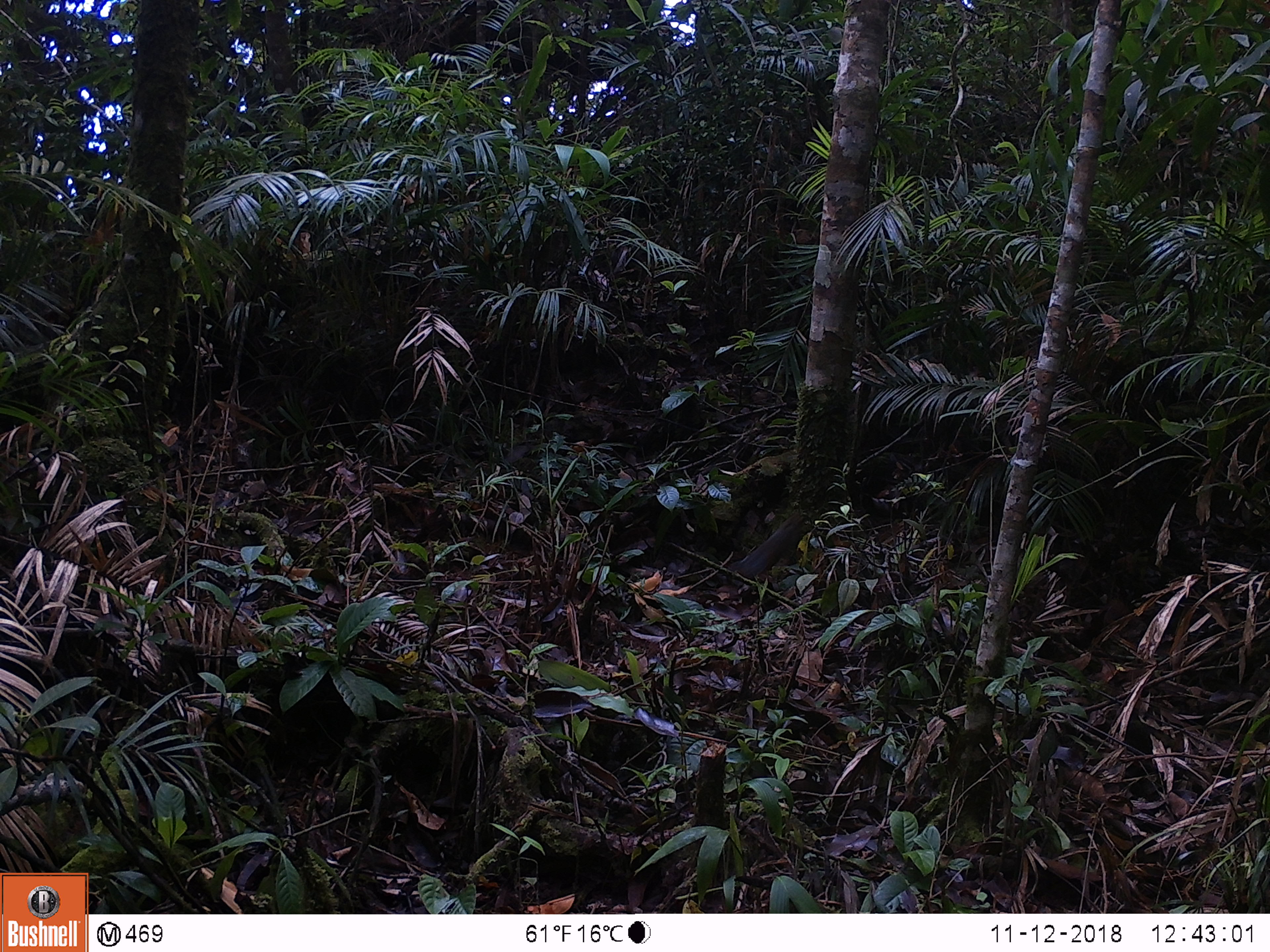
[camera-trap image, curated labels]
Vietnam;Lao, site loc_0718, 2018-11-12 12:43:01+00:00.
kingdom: Animalia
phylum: Chordata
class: Mammalia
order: Rodentia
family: Sciuridae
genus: Dremomys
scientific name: Dremomys rufigenis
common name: red-cheeked squirrel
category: red cheeked squirrel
Red cheeked squirrel (red-cheeked squirrel) (Dremomys rufigenis). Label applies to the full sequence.